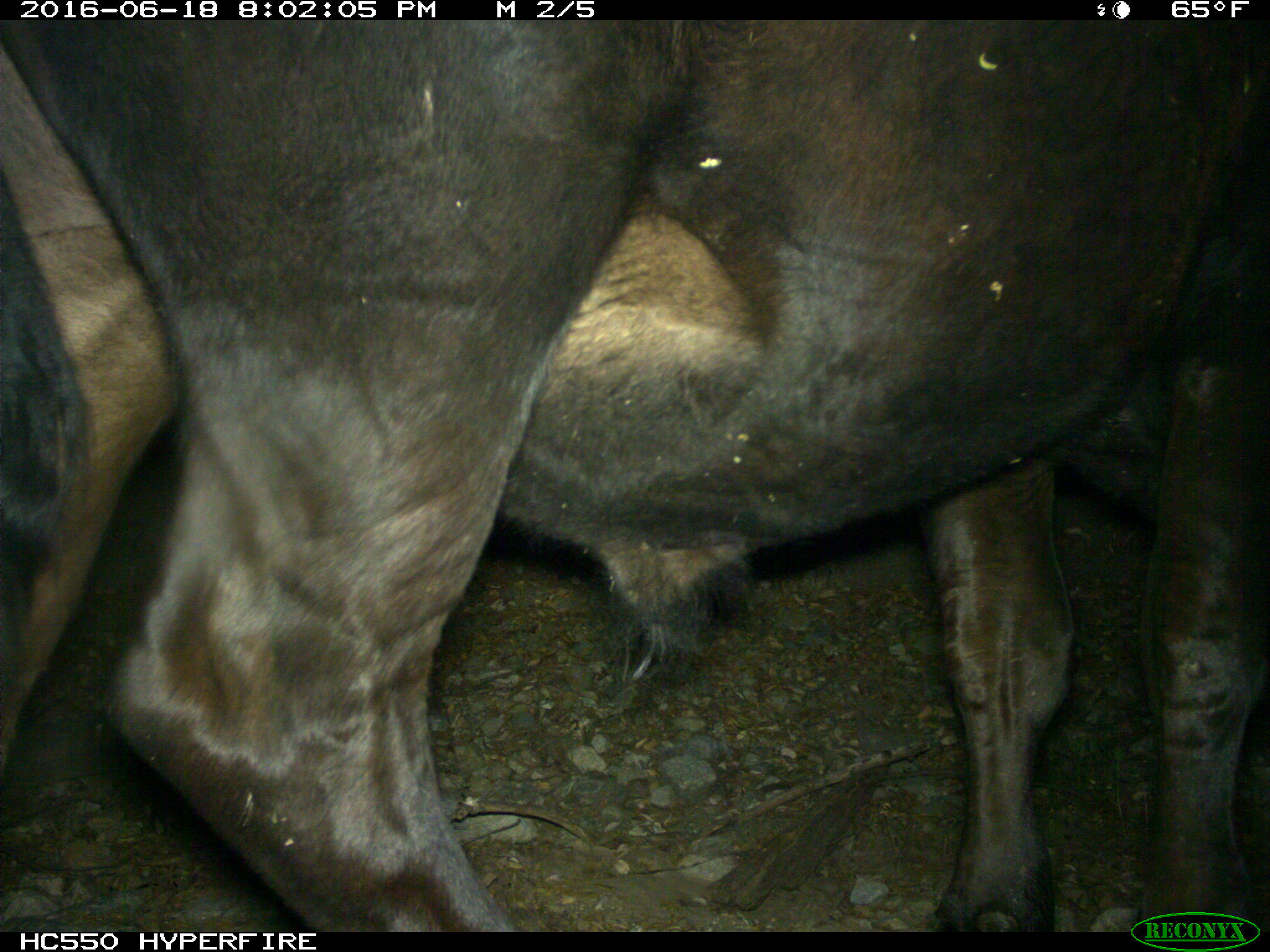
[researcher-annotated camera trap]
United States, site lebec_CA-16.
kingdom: Animalia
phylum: Chordata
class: Mammalia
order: Artiodactyla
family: Bovidae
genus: Bos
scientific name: Bos taurus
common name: domestic cow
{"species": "Bos taurus (domestic cow)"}